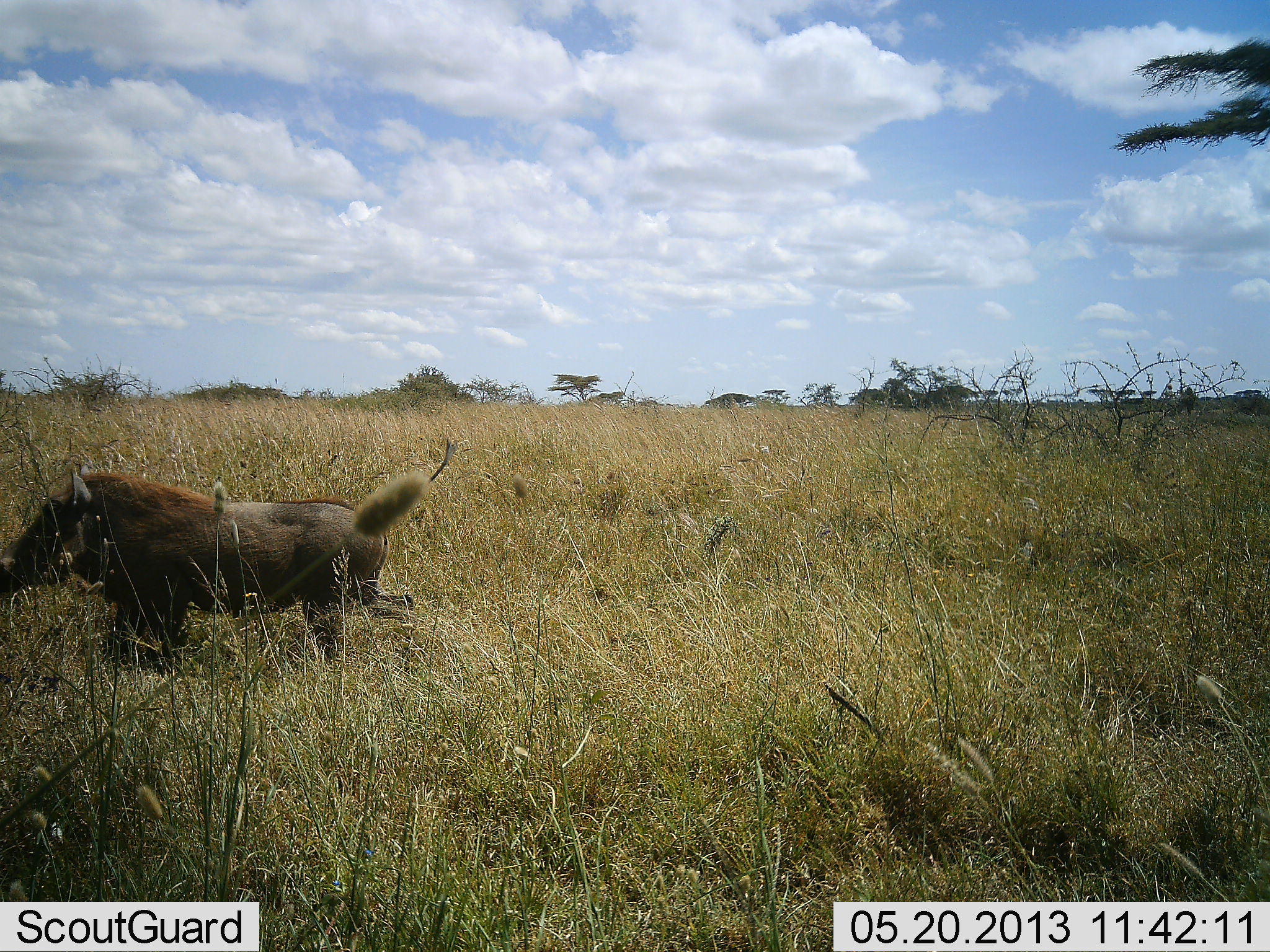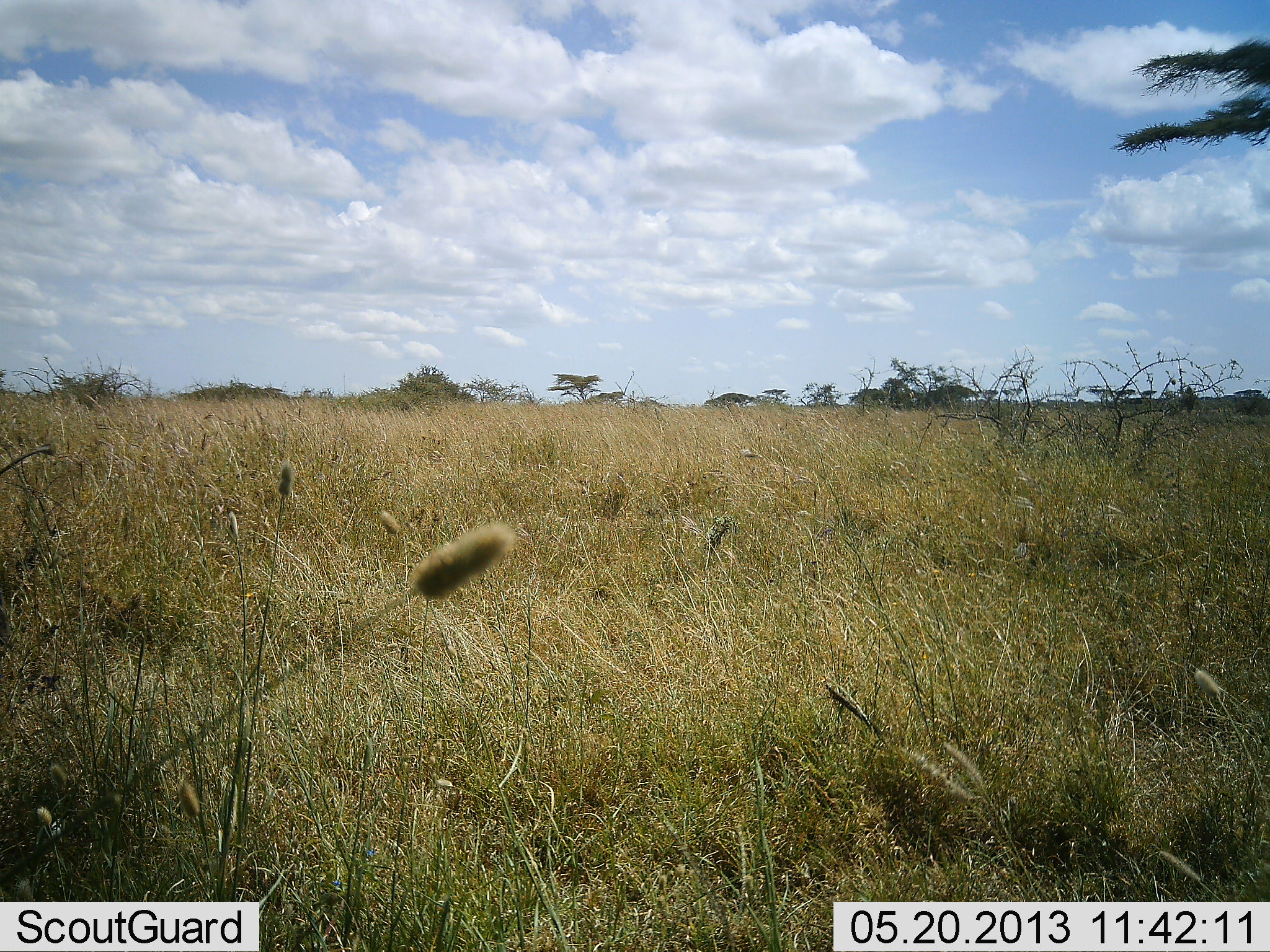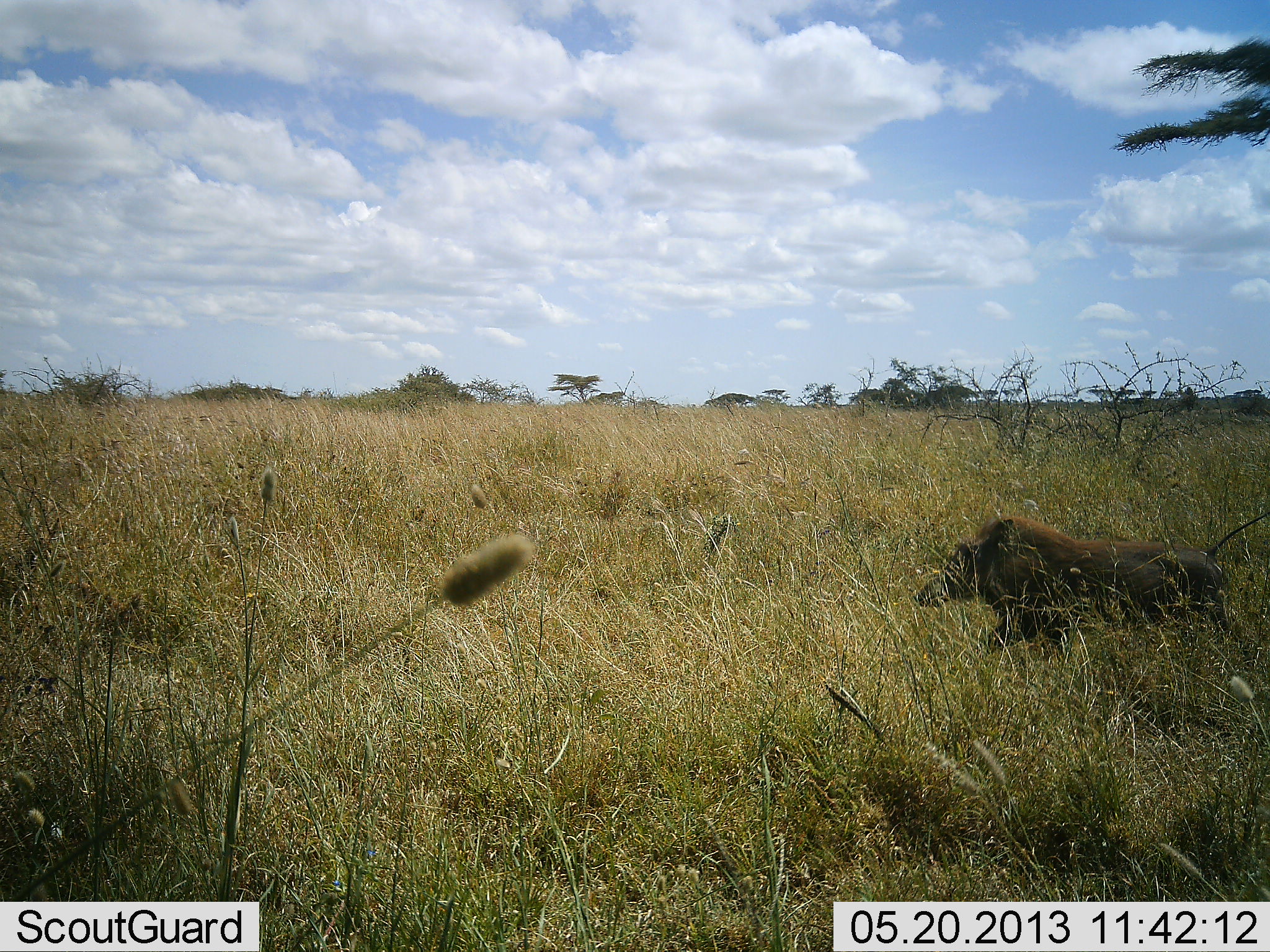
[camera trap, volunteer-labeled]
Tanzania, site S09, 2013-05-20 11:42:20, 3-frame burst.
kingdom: Animalia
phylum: Chordata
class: Mammalia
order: Artiodactyla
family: Suidae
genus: Phacochoerus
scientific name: Phacochoerus africanus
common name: warthog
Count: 1.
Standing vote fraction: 0%.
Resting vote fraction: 0%.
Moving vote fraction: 100%.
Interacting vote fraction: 0%.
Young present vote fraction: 0%.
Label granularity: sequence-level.